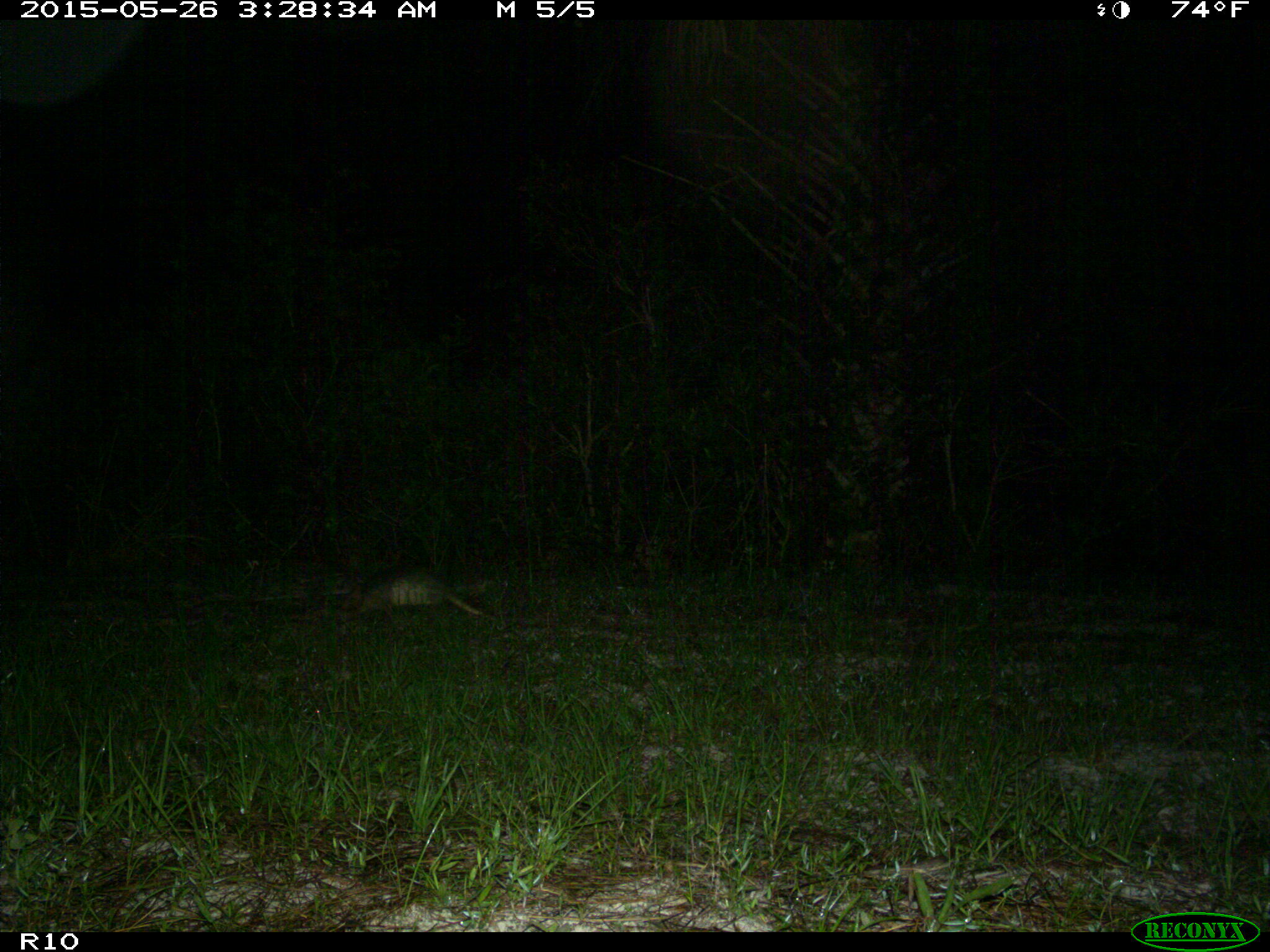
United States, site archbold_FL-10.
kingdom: Animalia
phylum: Chordata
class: Mammalia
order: Cingulata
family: Dasypodidae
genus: Dasypus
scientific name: Dasypus novemcinctus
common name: nine-banded armadillo